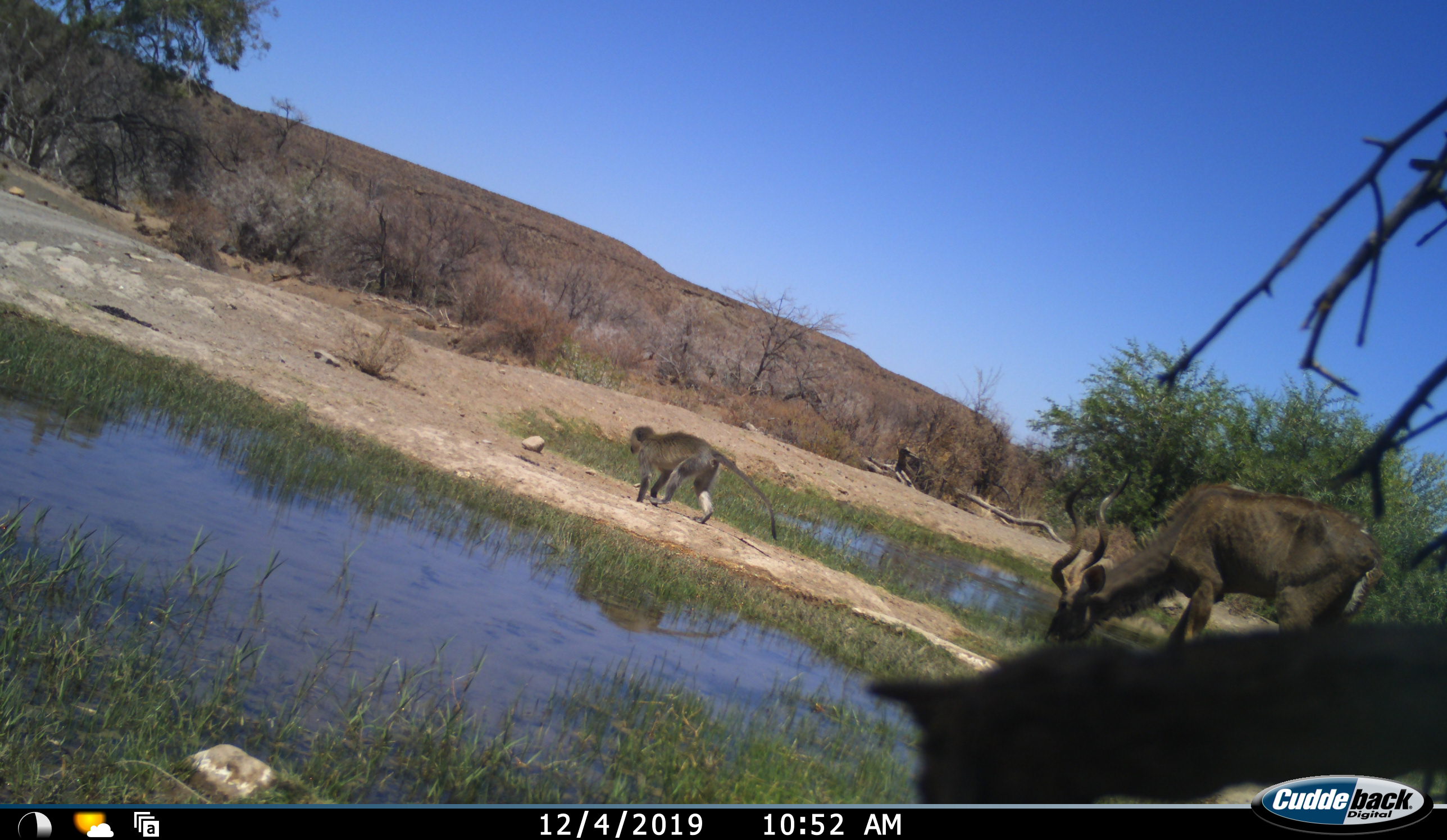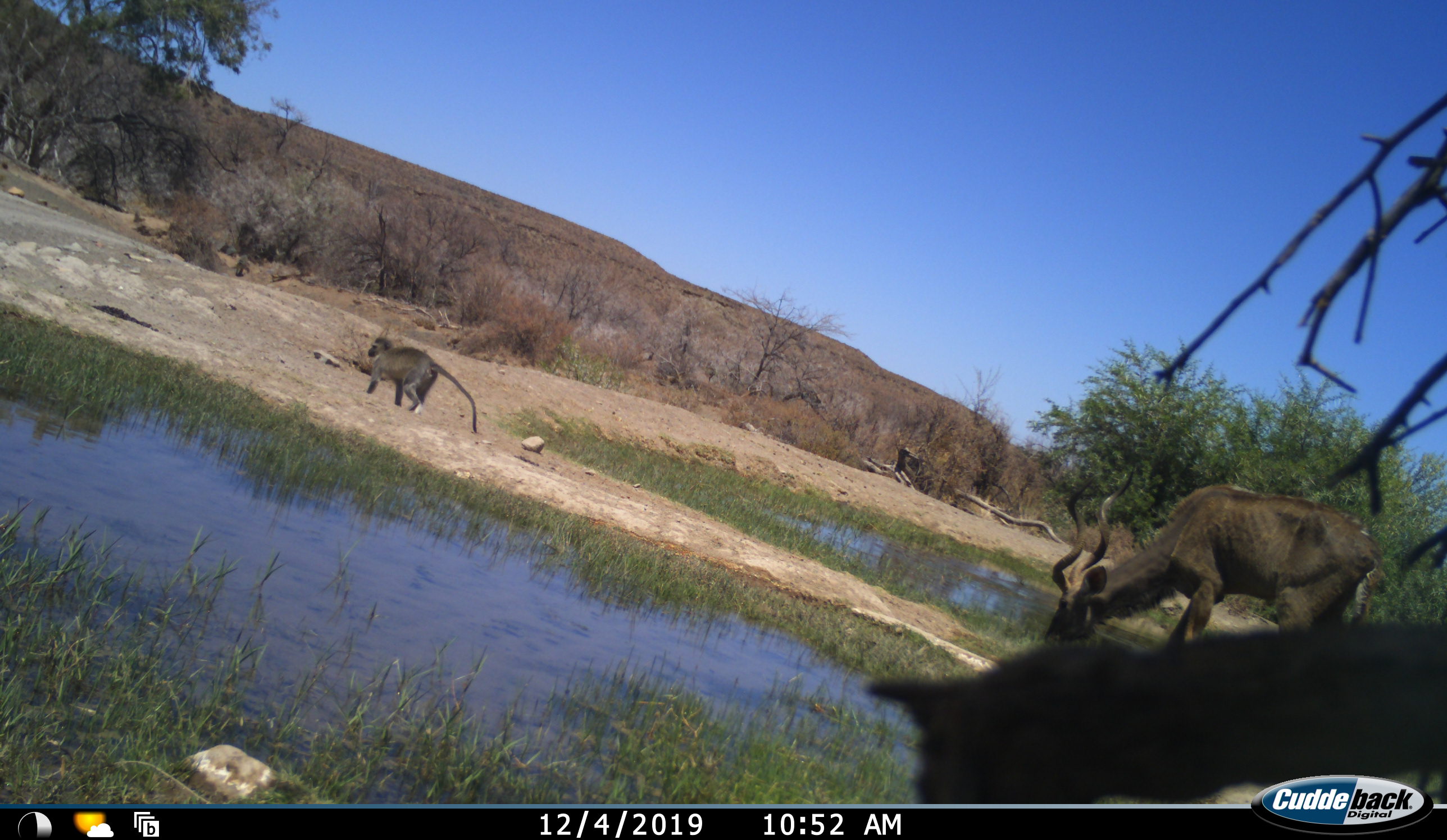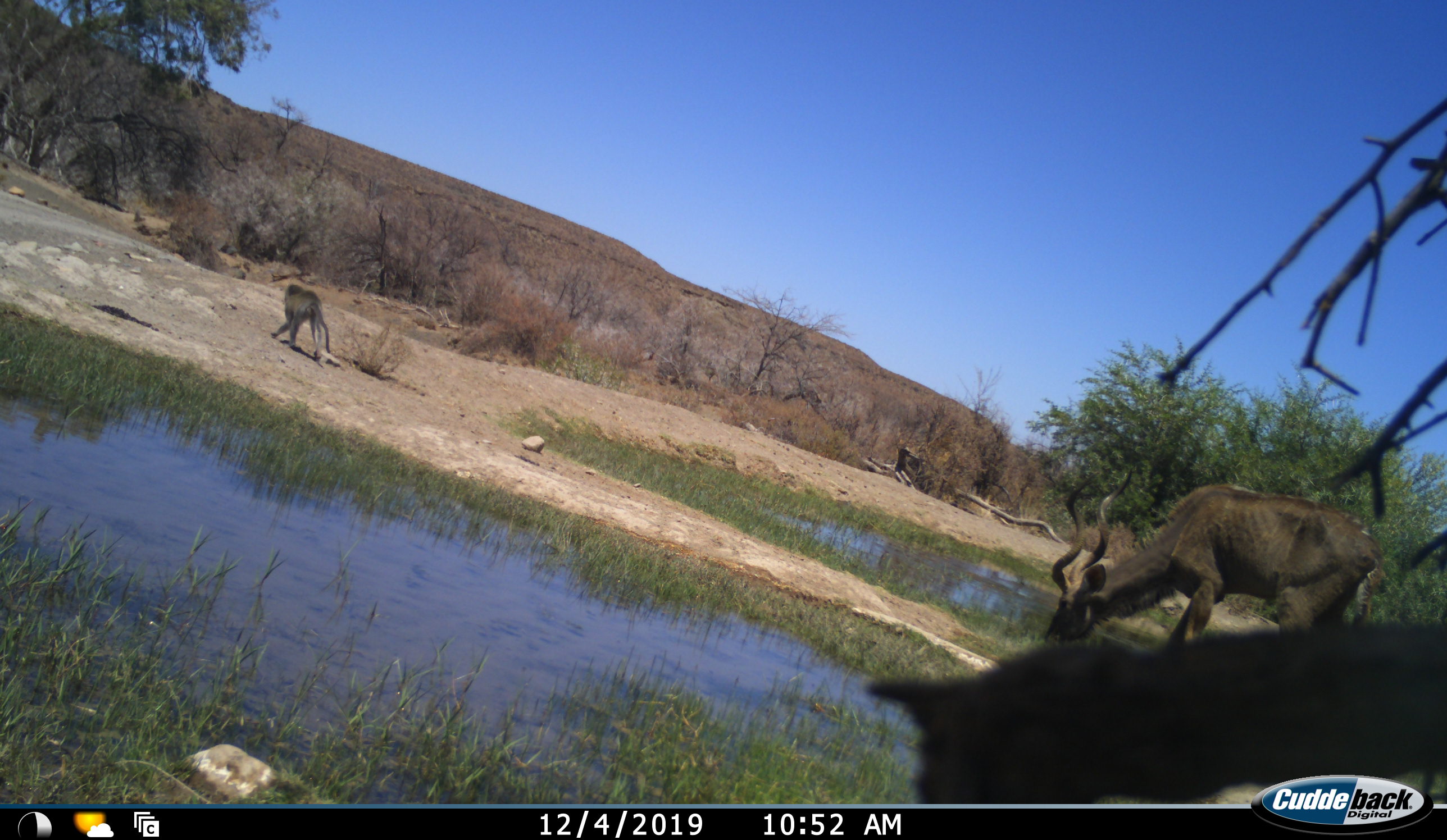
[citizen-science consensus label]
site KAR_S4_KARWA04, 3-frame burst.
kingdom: Animalia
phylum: Chordata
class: Mammalia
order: Artiodactyla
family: Bovidae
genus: Tragelaphus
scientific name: Tragelaphus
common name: kudu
Kudu (Tragelaphus), count 1. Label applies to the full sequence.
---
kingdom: Animalia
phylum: Chordata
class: Mammalia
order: Primates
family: Cercopithecidae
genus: Chlorocebus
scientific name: Chlorocebus pygerythrus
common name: vervet monkey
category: monkeyvervet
Monkeyvervet (vervet monkey) (Chlorocebus pygerythrus), count 1. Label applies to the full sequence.